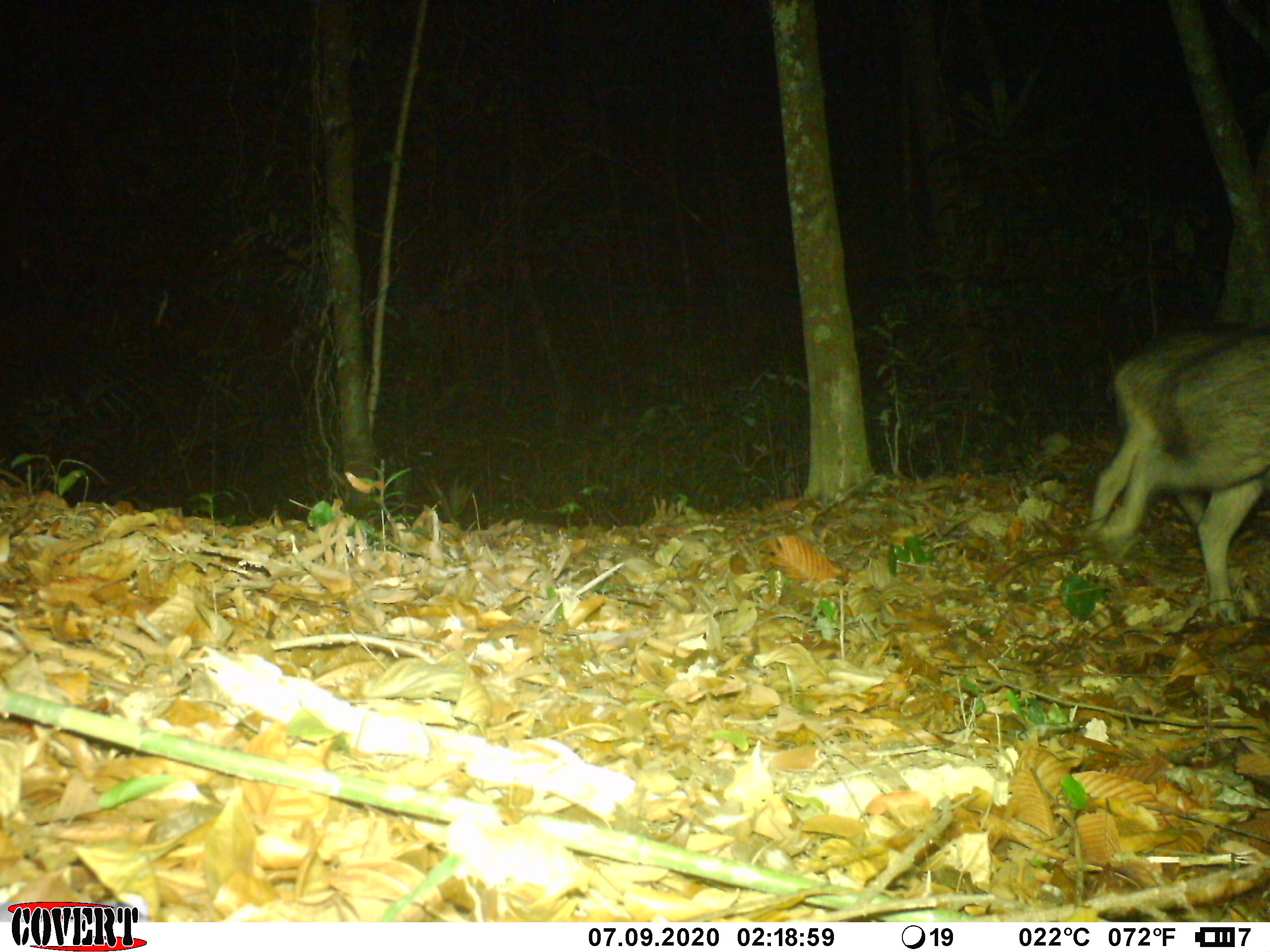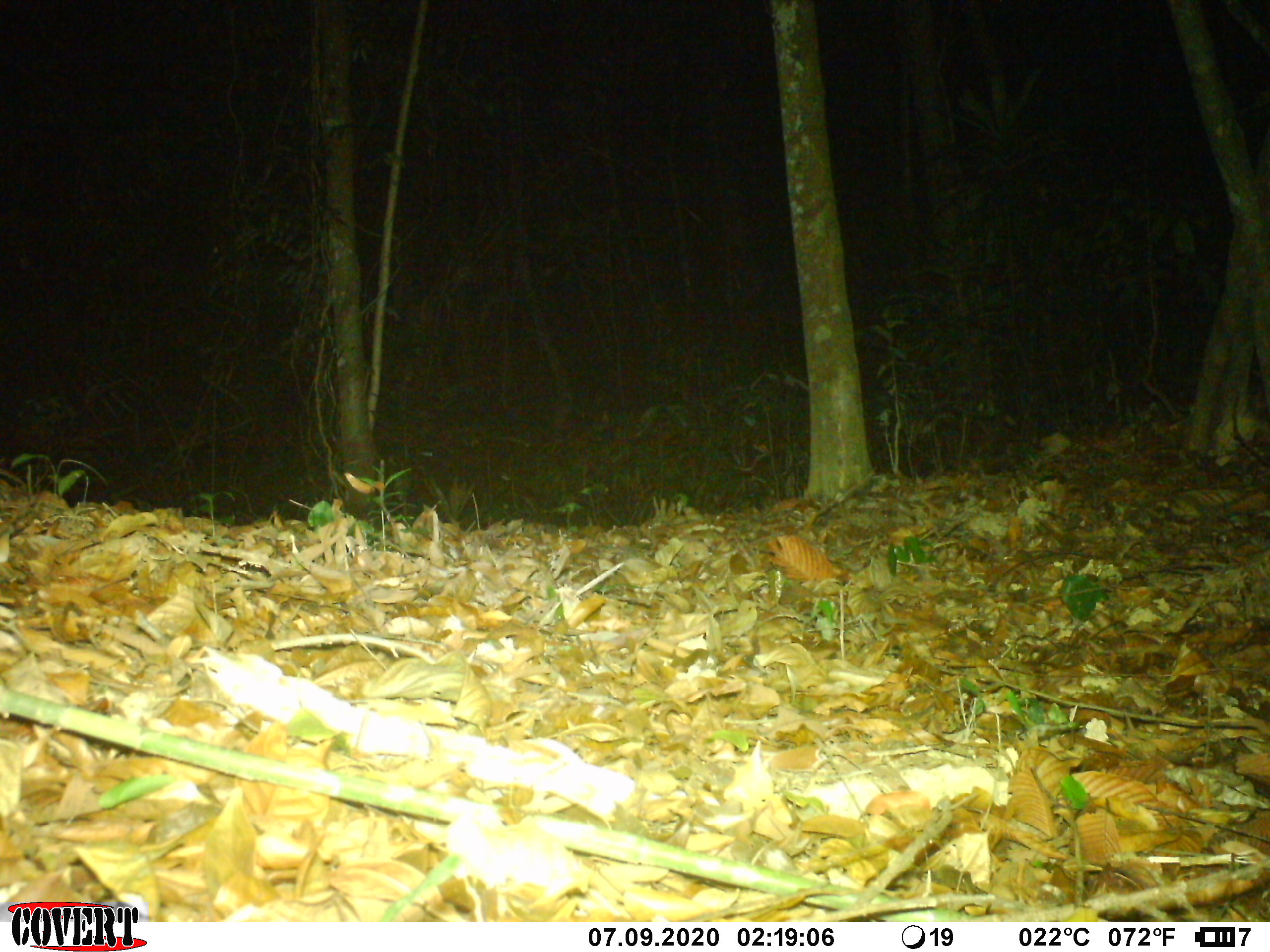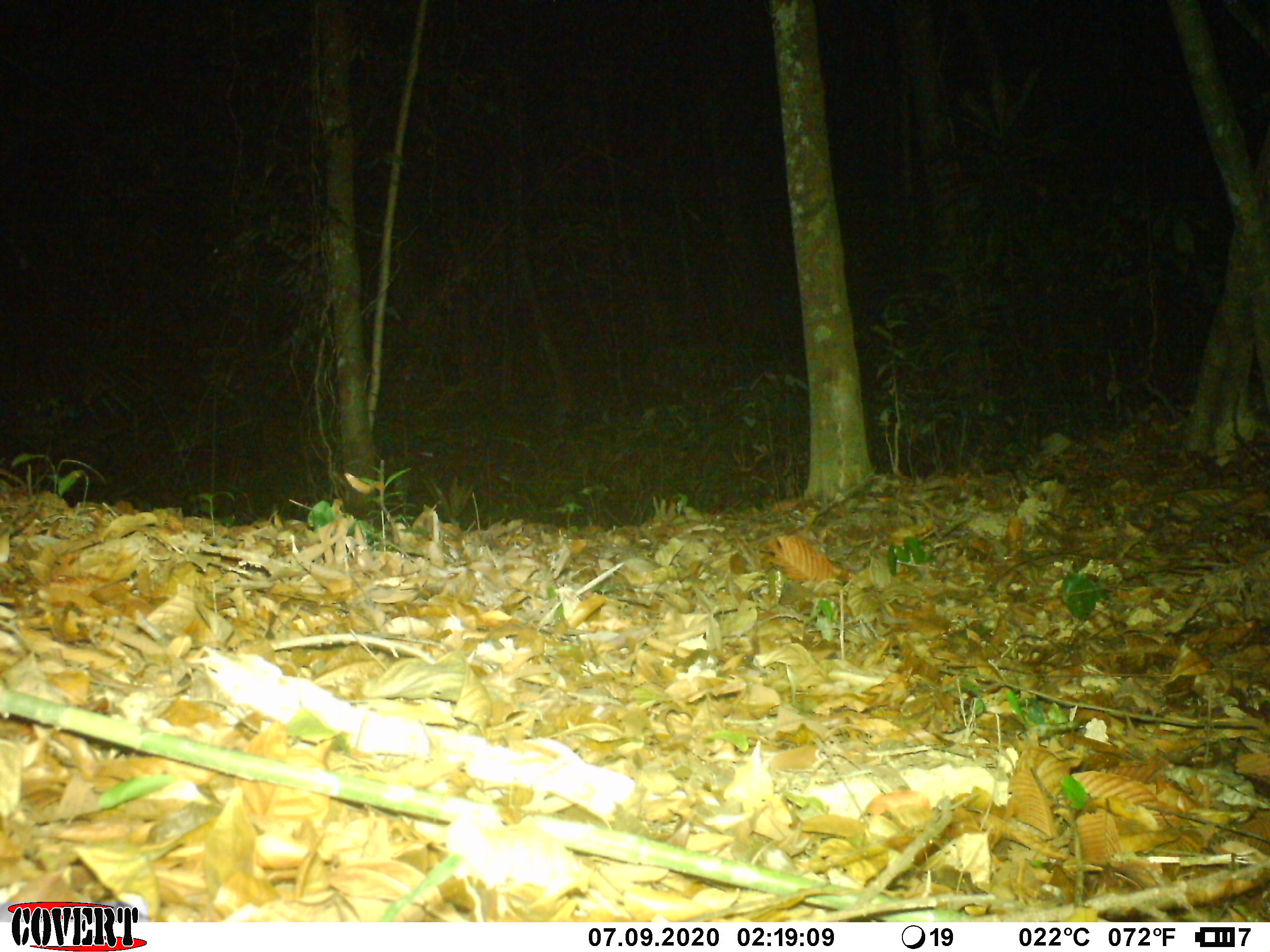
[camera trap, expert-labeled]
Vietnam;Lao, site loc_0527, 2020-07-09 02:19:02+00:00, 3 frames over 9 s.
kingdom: Animalia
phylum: Chordata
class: Mammalia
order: Artiodactyla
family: Suidae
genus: Sus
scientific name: Sus scrofa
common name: eurasian wild pig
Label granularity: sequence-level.